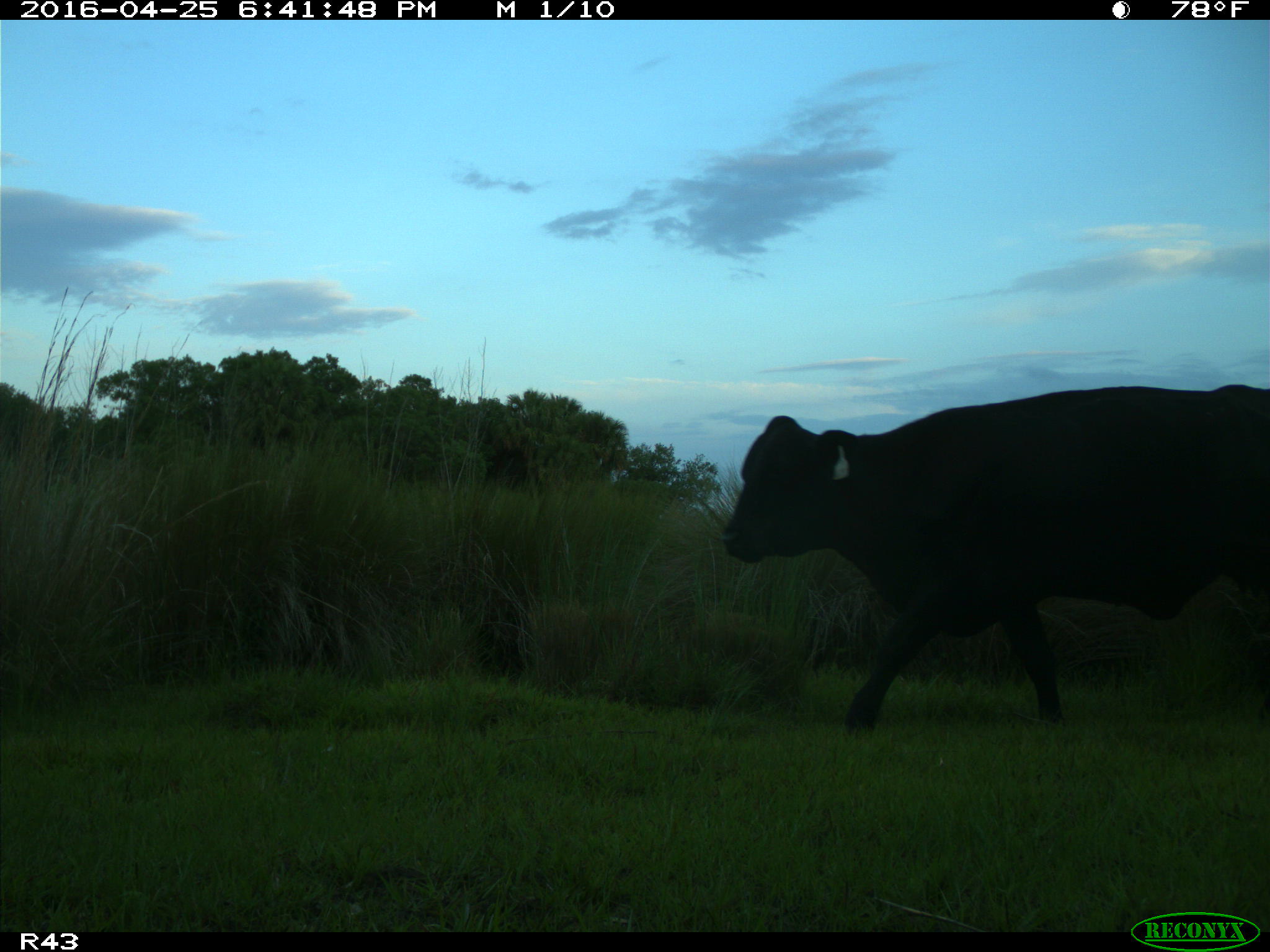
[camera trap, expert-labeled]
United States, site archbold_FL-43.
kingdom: Animalia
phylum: Chordata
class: Mammalia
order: Artiodactyla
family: Bovidae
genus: Bos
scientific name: Bos taurus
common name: domestic cow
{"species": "Bos taurus (domestic cow)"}